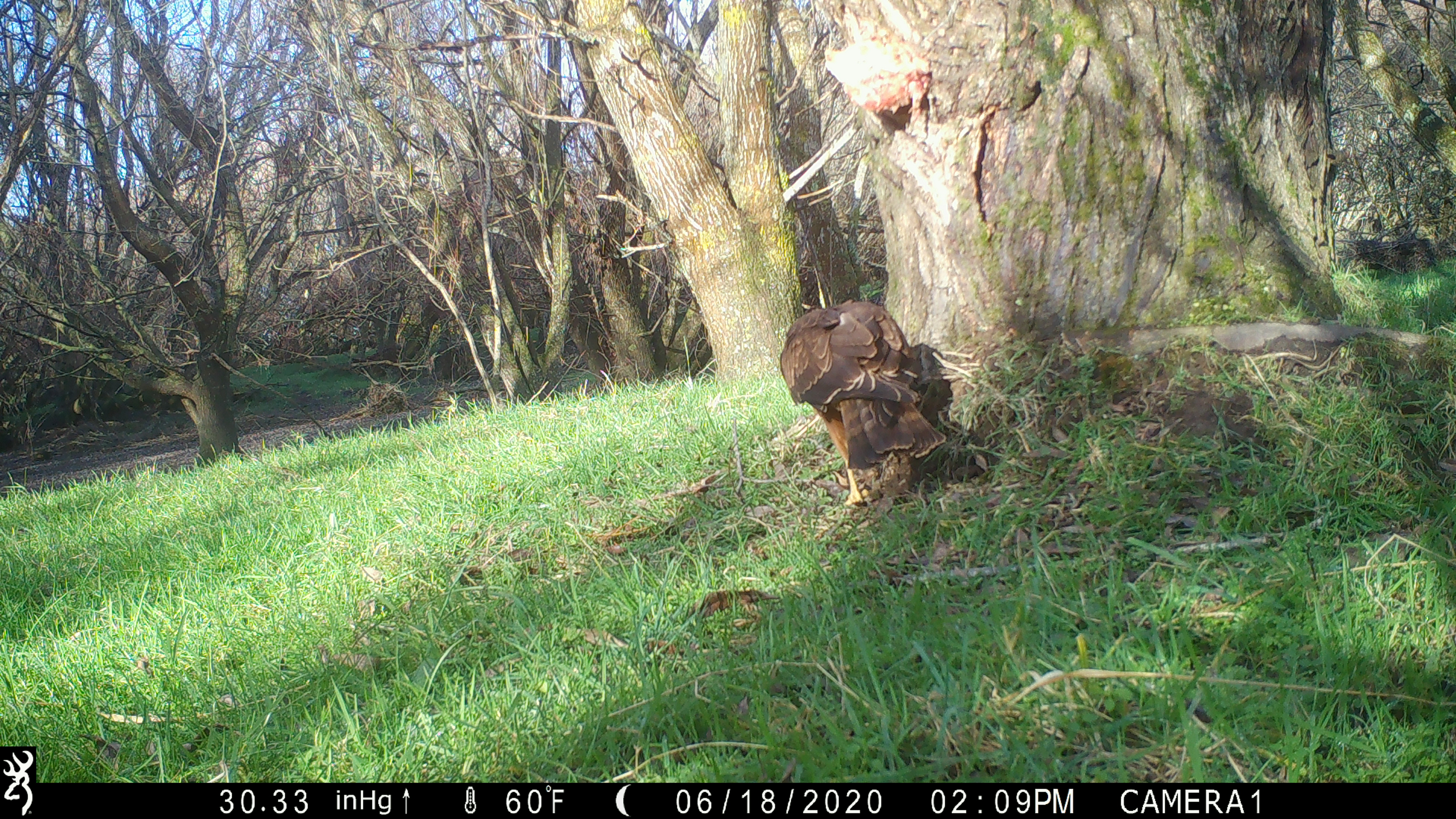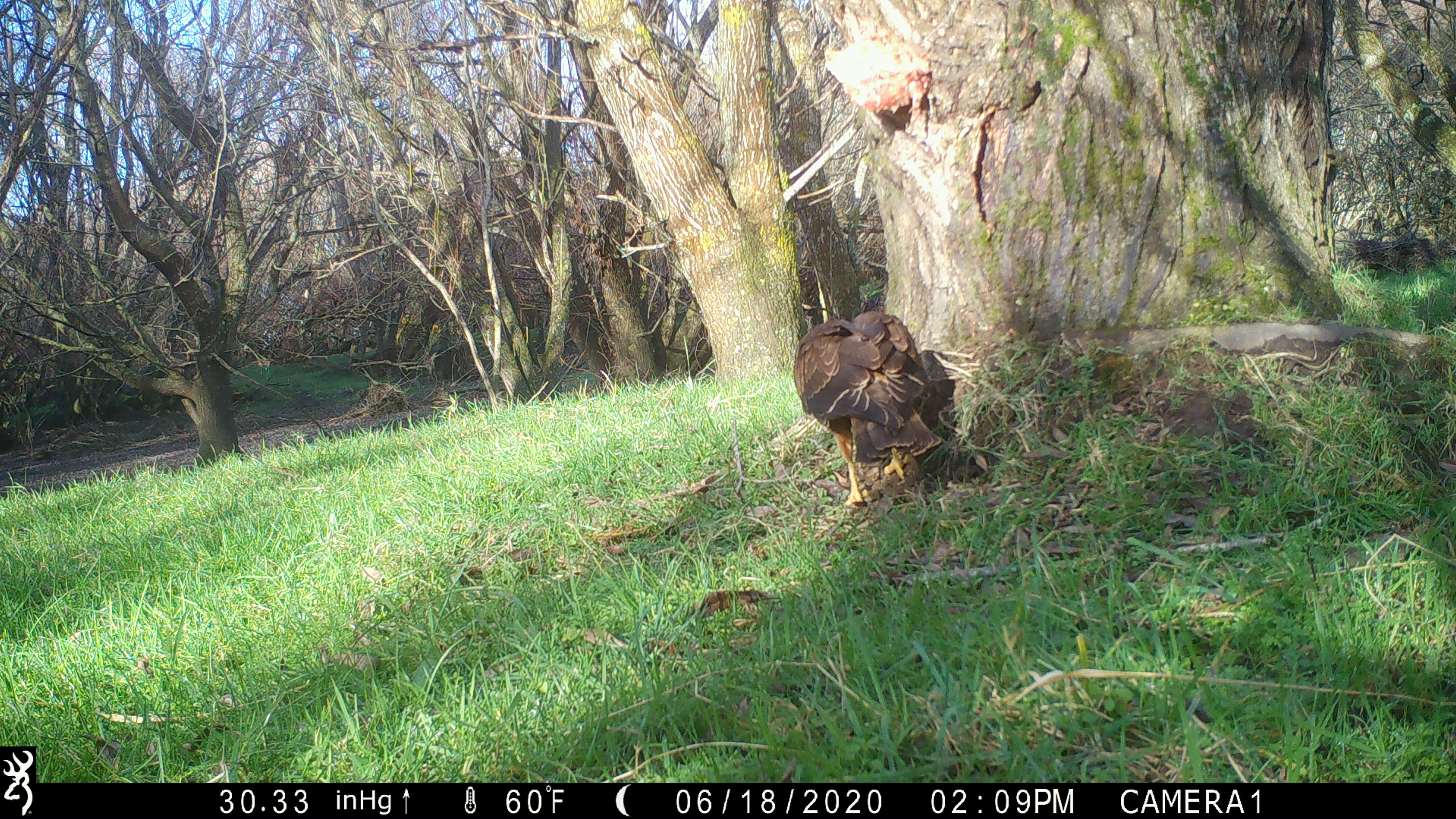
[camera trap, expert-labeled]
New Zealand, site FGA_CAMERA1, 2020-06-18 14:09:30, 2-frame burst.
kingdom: Animalia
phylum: Chordata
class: Aves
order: Accipitriformes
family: Accipitridae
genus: Circus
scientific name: Circus approximans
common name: swamp harrier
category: harrier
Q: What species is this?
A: Harrier (swamp harrier) (Circus approximans).